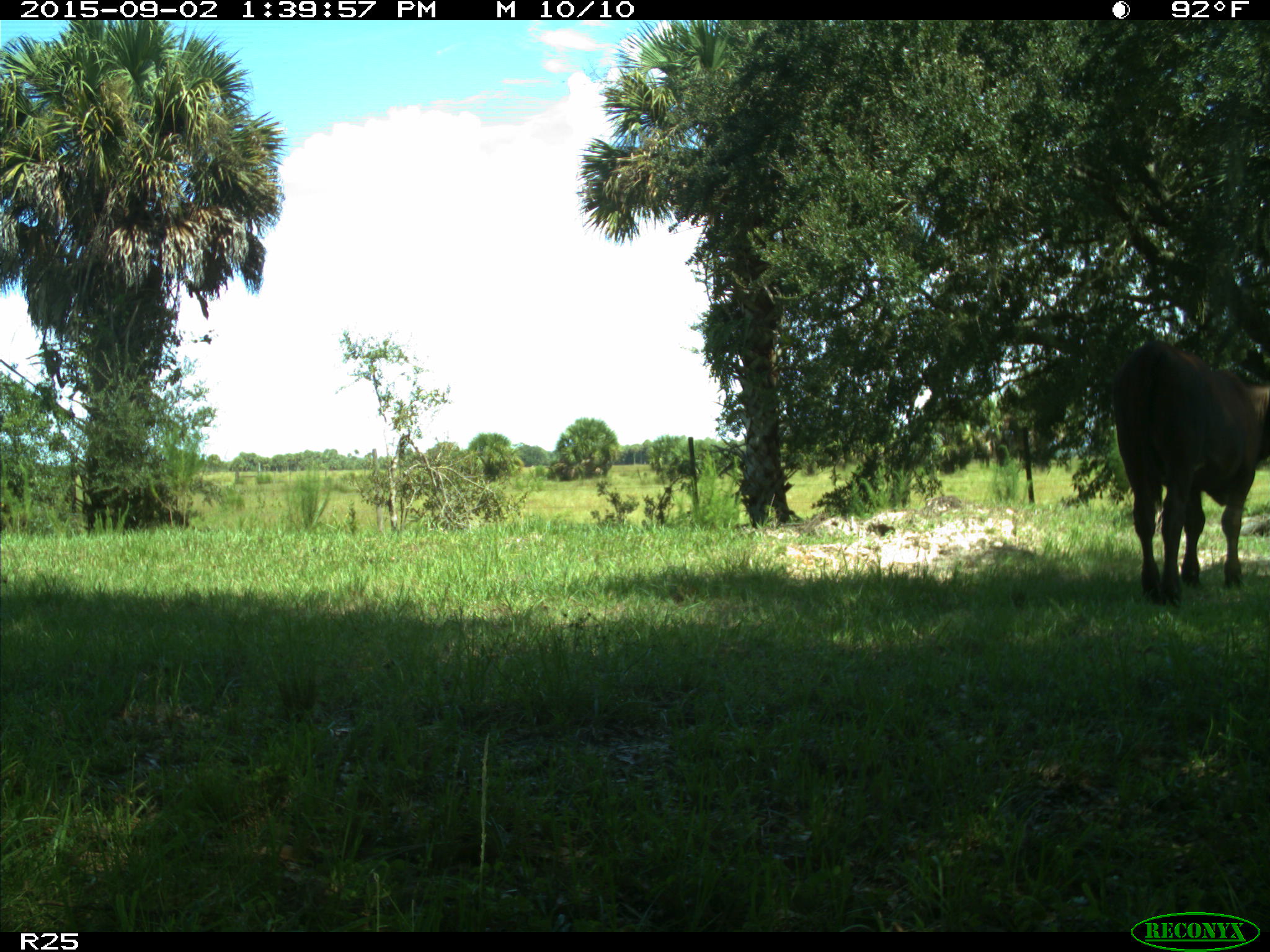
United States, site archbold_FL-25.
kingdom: Animalia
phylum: Chordata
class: Mammalia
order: Artiodactyla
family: Bovidae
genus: Bos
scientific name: Bos taurus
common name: domestic cow